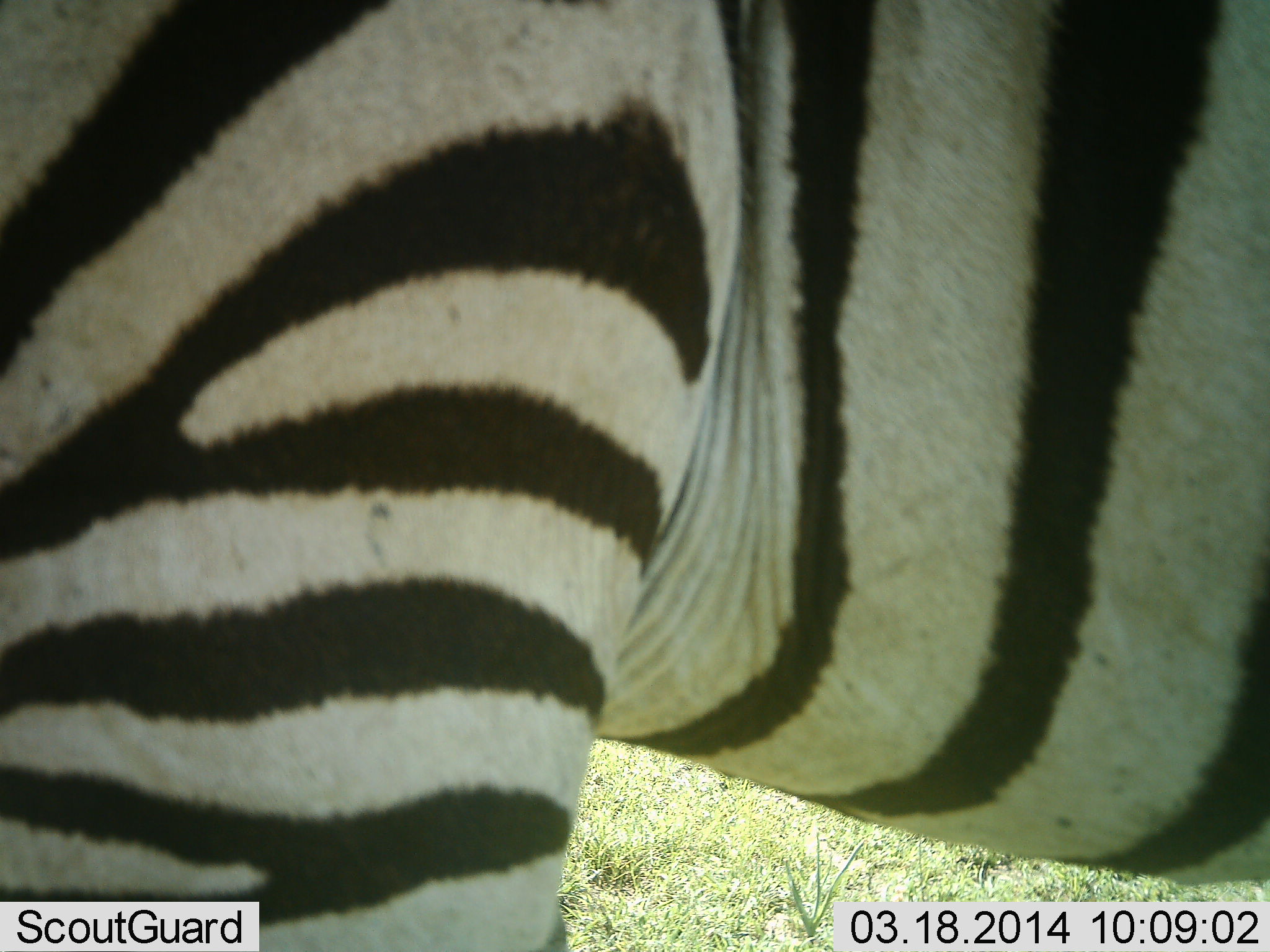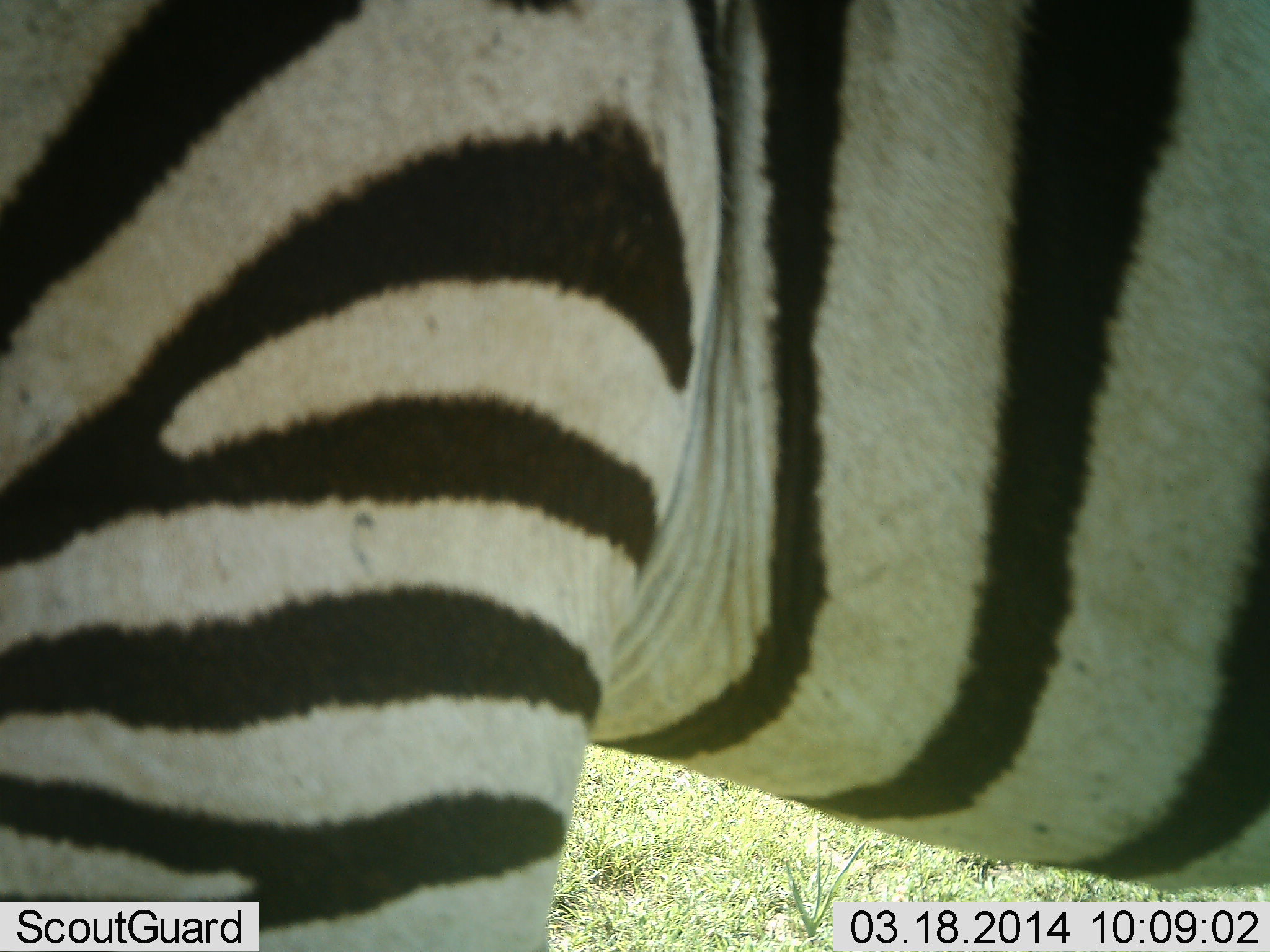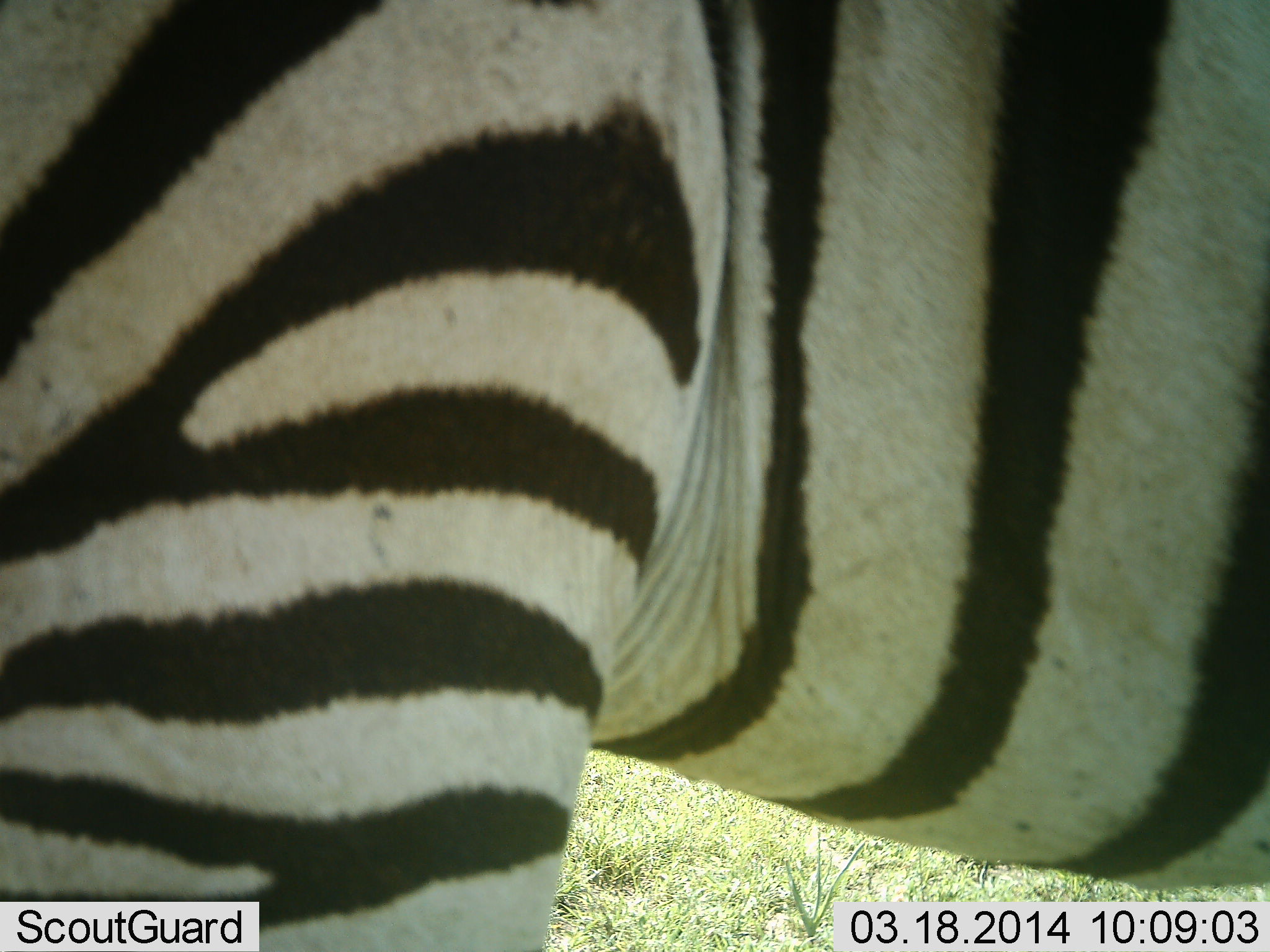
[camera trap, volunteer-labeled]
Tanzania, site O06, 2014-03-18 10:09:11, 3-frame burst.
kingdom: Animalia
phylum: Chordata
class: Mammalia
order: Perissodactyla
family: Equidae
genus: Equus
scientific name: Equus quagga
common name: plains zebra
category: zebra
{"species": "zebra (plains zebra) (Equus quagga)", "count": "1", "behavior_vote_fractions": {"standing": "100%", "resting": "0%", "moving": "0%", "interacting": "0%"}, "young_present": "0%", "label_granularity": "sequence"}